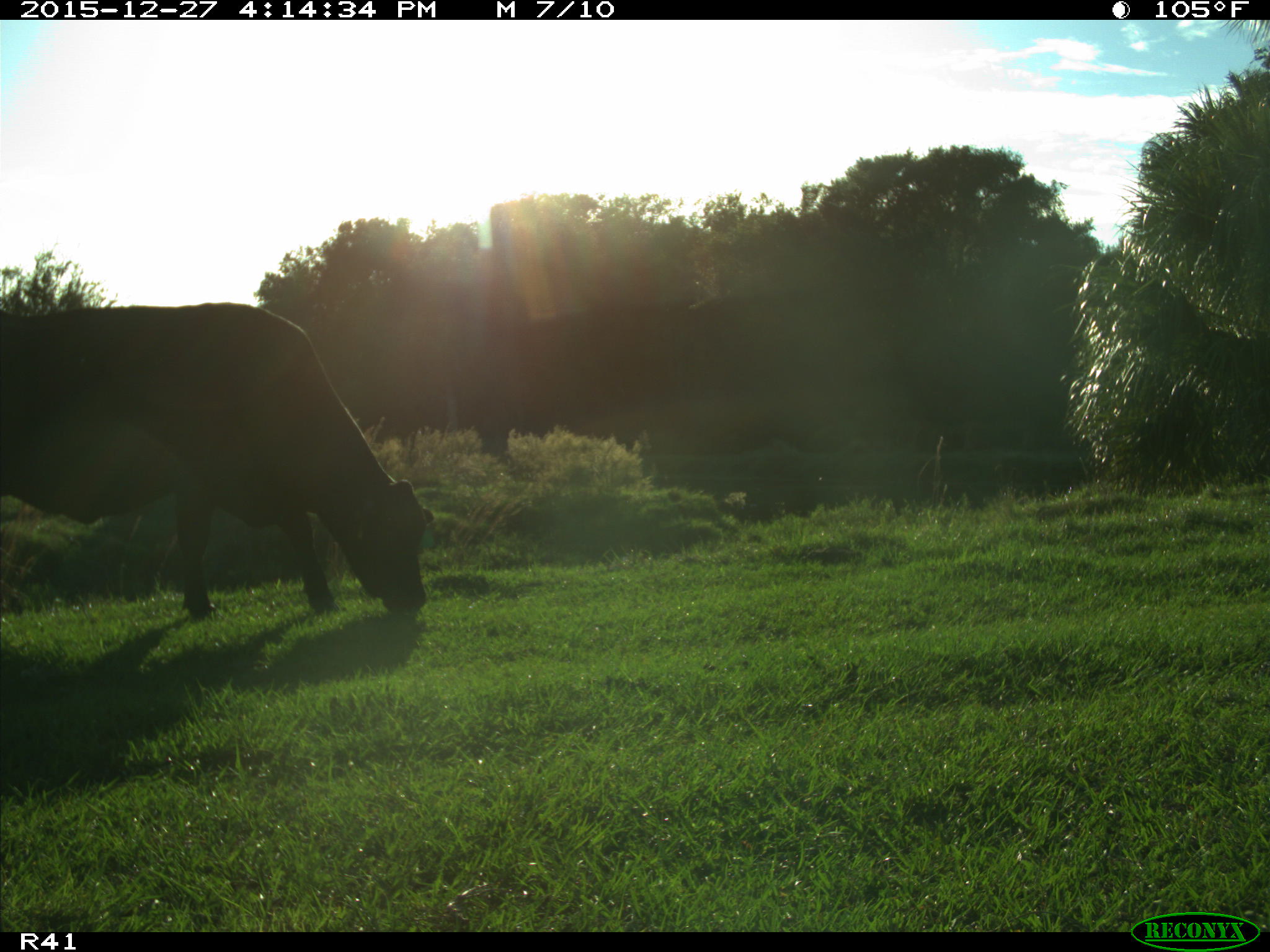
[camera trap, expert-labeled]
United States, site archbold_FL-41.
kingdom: Animalia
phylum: Chordata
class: Mammalia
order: Artiodactyla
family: Bovidae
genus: Bos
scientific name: Bos taurus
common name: domestic cow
Bos taurus (domestic cow).